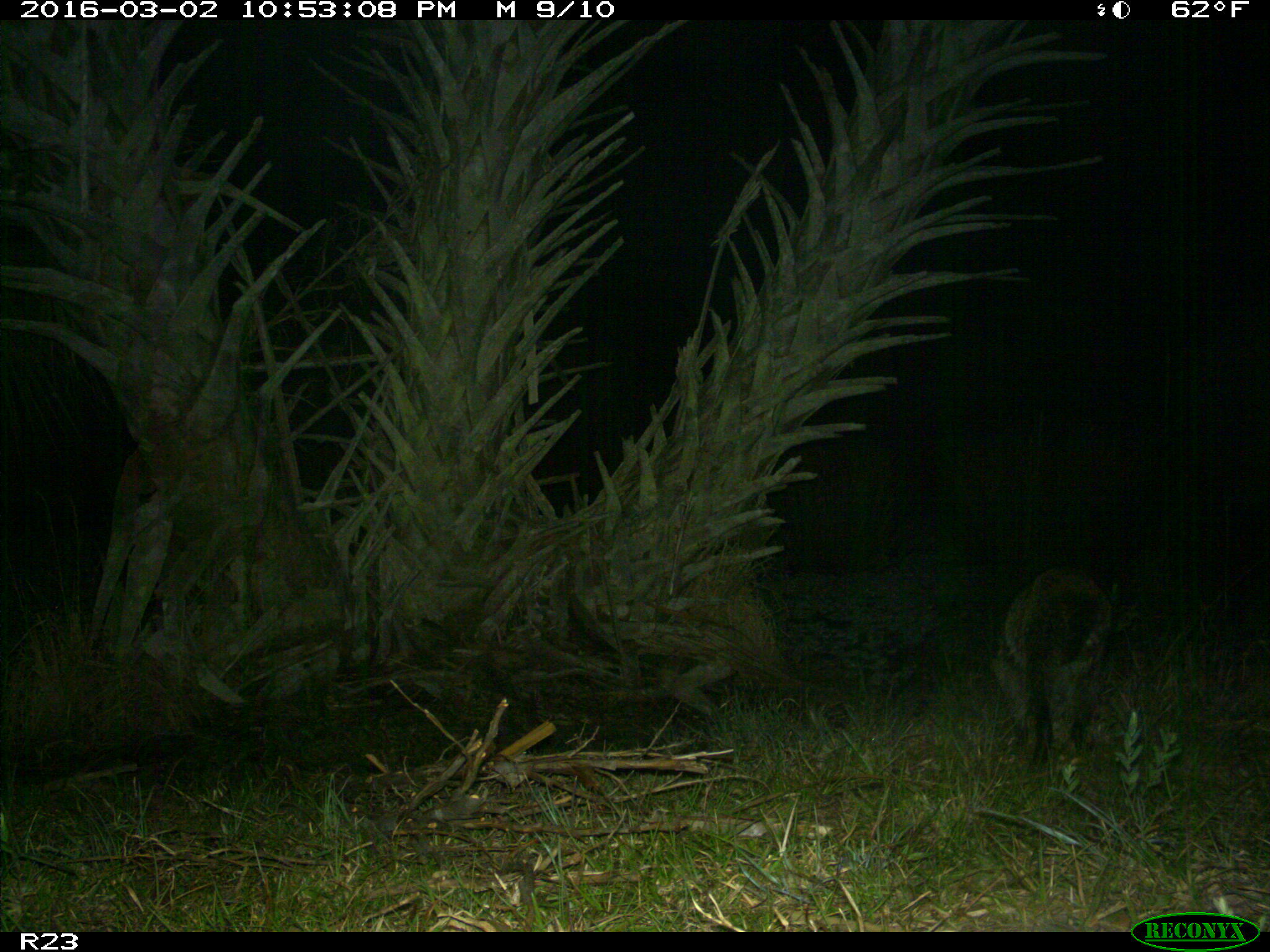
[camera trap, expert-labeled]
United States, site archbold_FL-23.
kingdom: Animalia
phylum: Chordata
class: Mammalia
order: Carnivora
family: Procyonidae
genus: Procyon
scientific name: Procyon lotor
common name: common raccoon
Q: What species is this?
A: Procyon lotor (common raccoon).